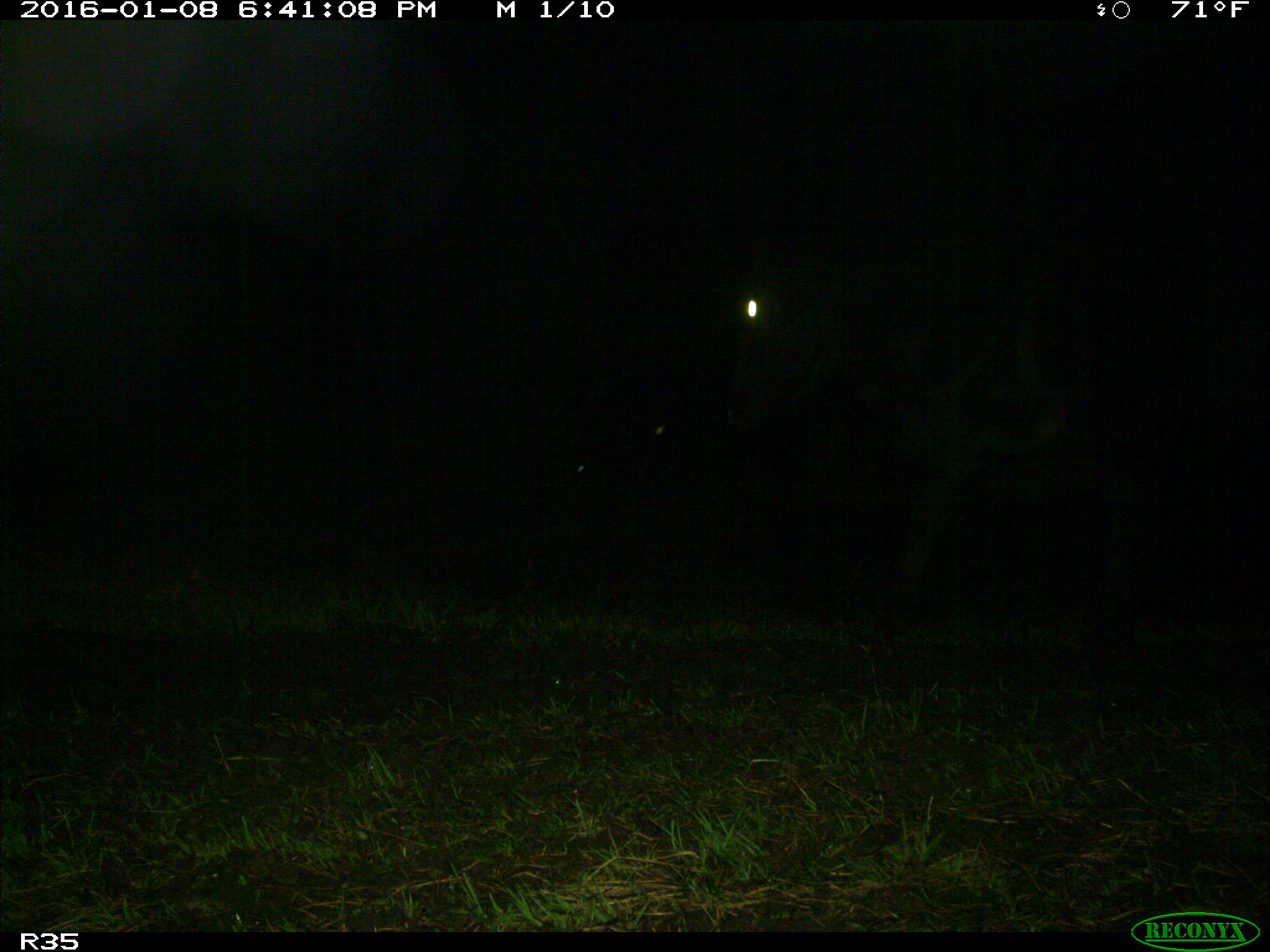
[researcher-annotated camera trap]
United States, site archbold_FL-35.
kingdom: Animalia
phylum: Chordata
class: Mammalia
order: Artiodactyla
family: Bovidae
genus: Bos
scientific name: Bos taurus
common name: domestic cow